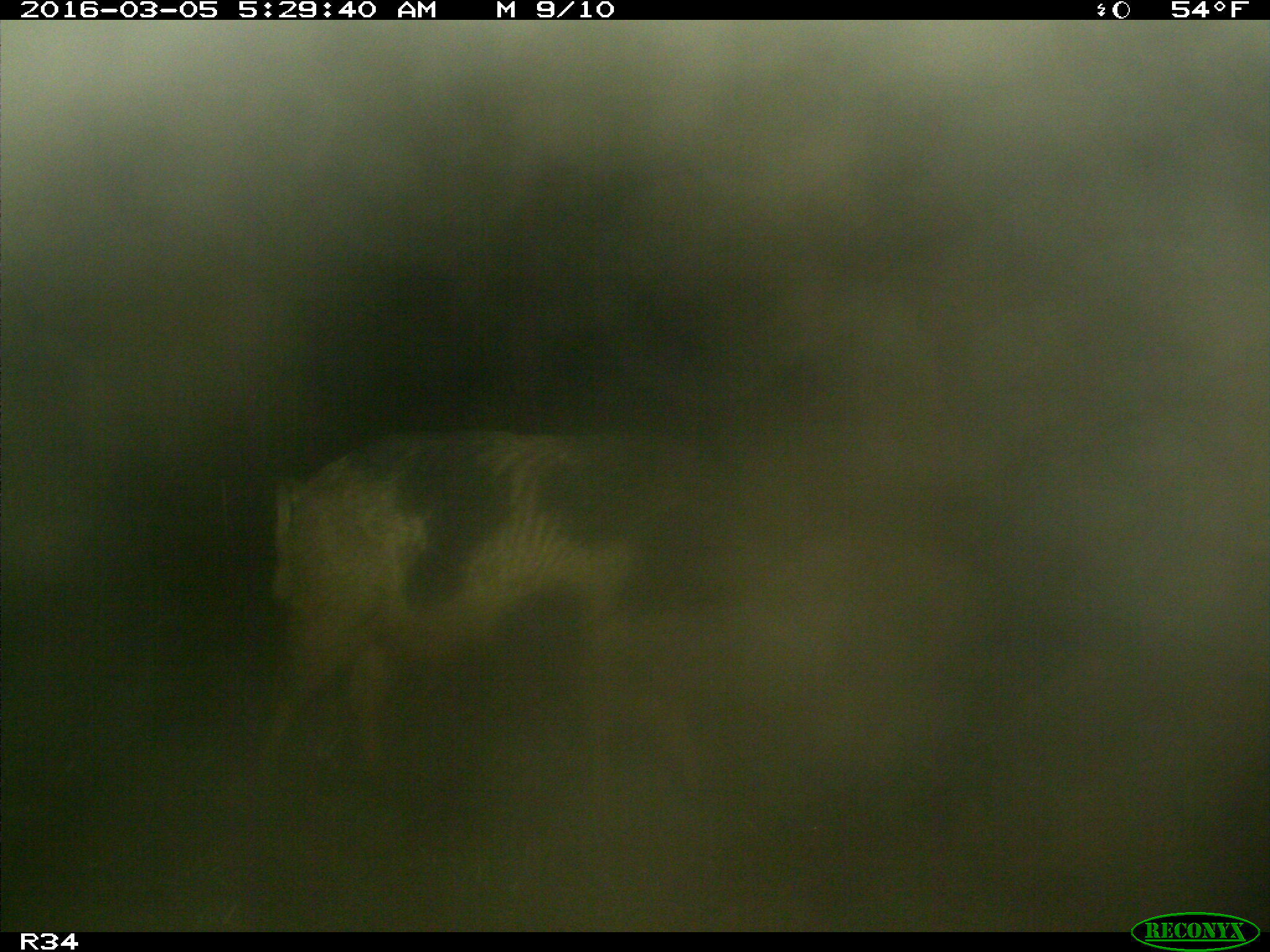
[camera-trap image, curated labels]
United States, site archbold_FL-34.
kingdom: Animalia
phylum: Chordata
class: Mammalia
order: Artiodactyla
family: Suidae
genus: Sus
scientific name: Sus scrofa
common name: wild boar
Sus scrofa (wild boar).